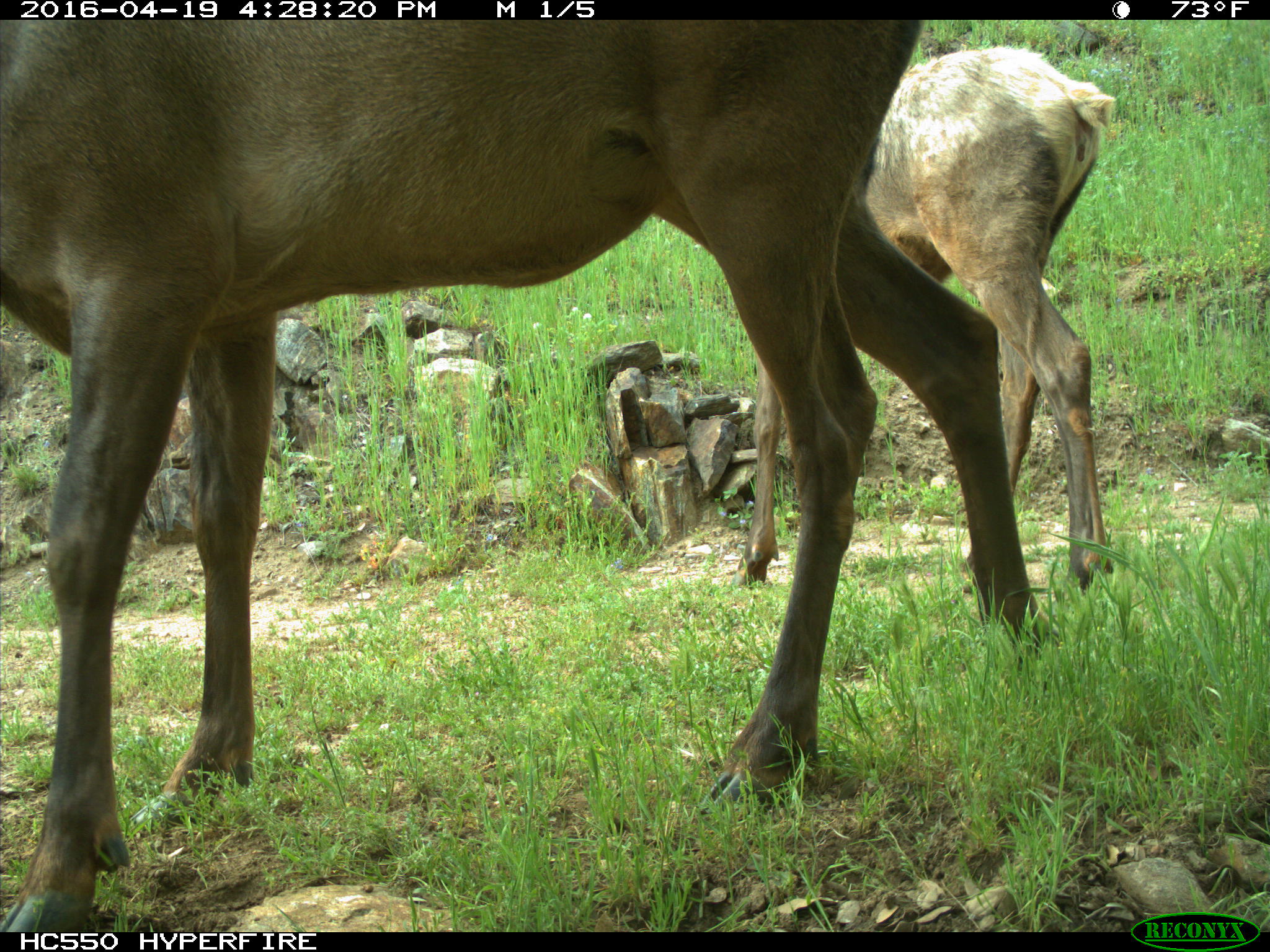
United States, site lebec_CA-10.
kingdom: Animalia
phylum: Chordata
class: Mammalia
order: Artiodactyla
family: Cervidae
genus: Cervus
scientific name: Cervus canadensis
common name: elk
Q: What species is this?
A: Cervus canadensis (elk).